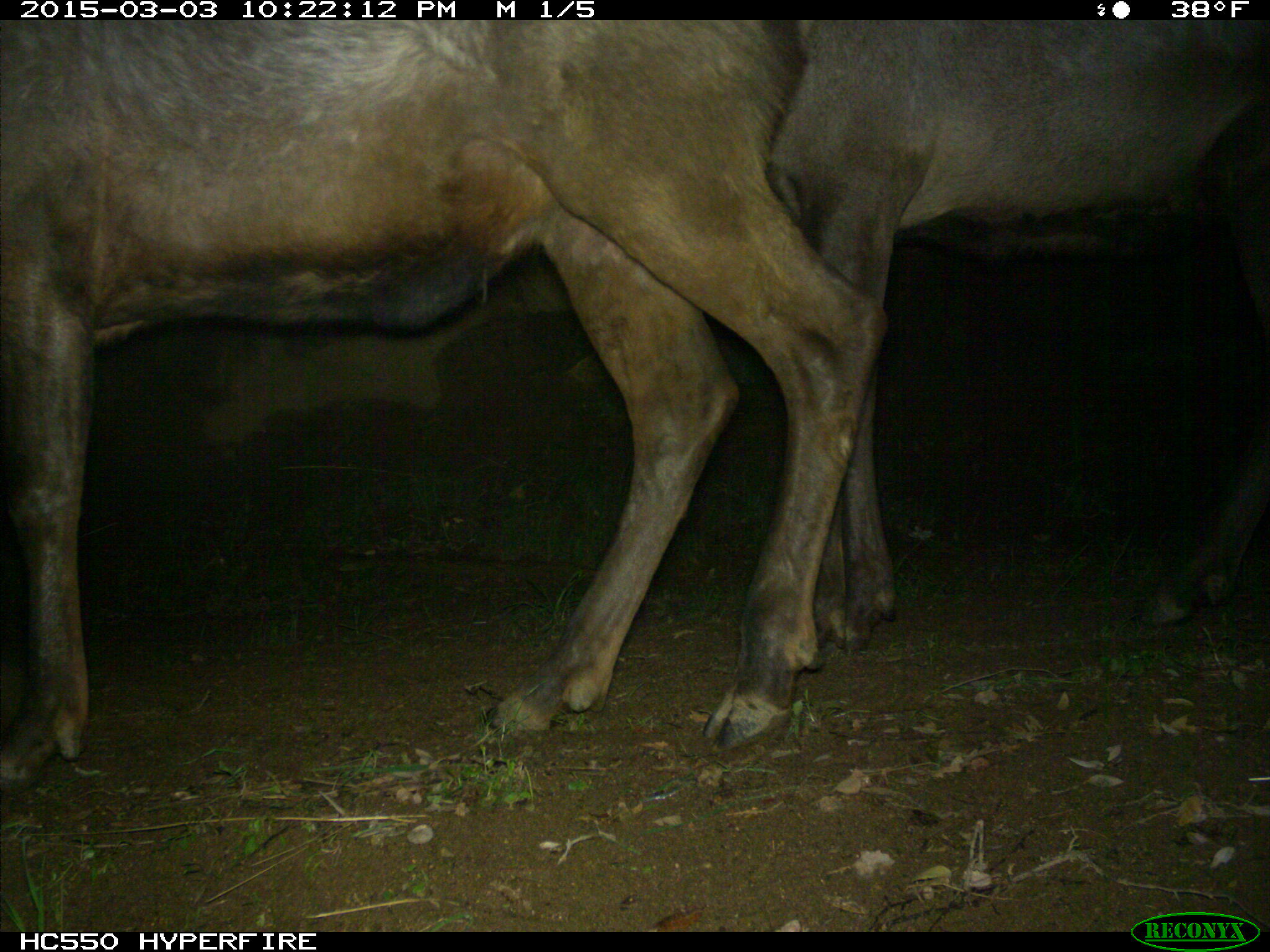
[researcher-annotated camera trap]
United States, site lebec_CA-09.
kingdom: Animalia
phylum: Chordata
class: Mammalia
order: Artiodactyla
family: Cervidae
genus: Cervus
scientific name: Cervus canadensis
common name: elk